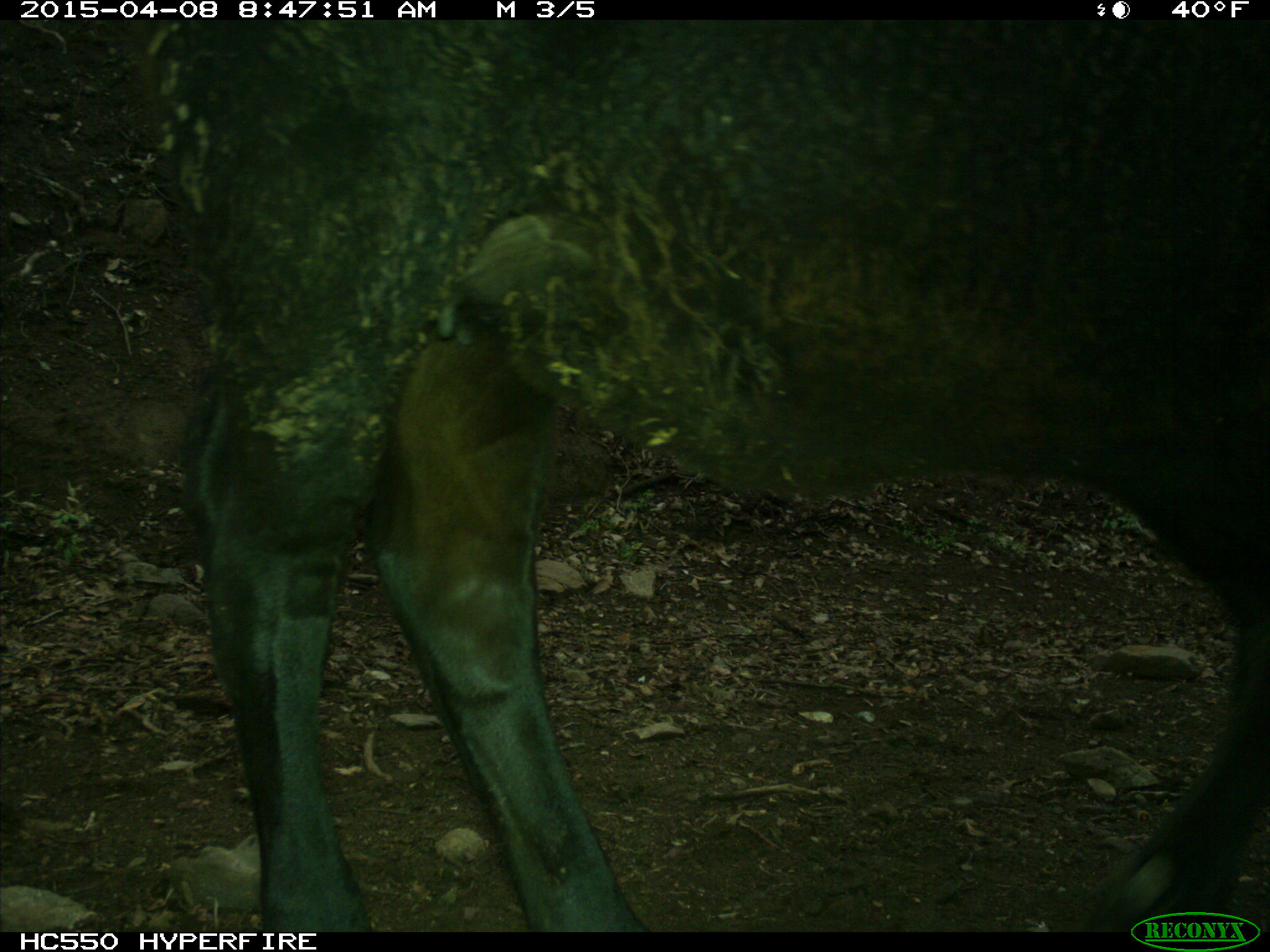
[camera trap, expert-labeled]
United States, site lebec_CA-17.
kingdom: Animalia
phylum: Chordata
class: Mammalia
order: Artiodactyla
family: Bovidae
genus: Bos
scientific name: Bos taurus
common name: domestic cow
Bos taurus (domestic cow).